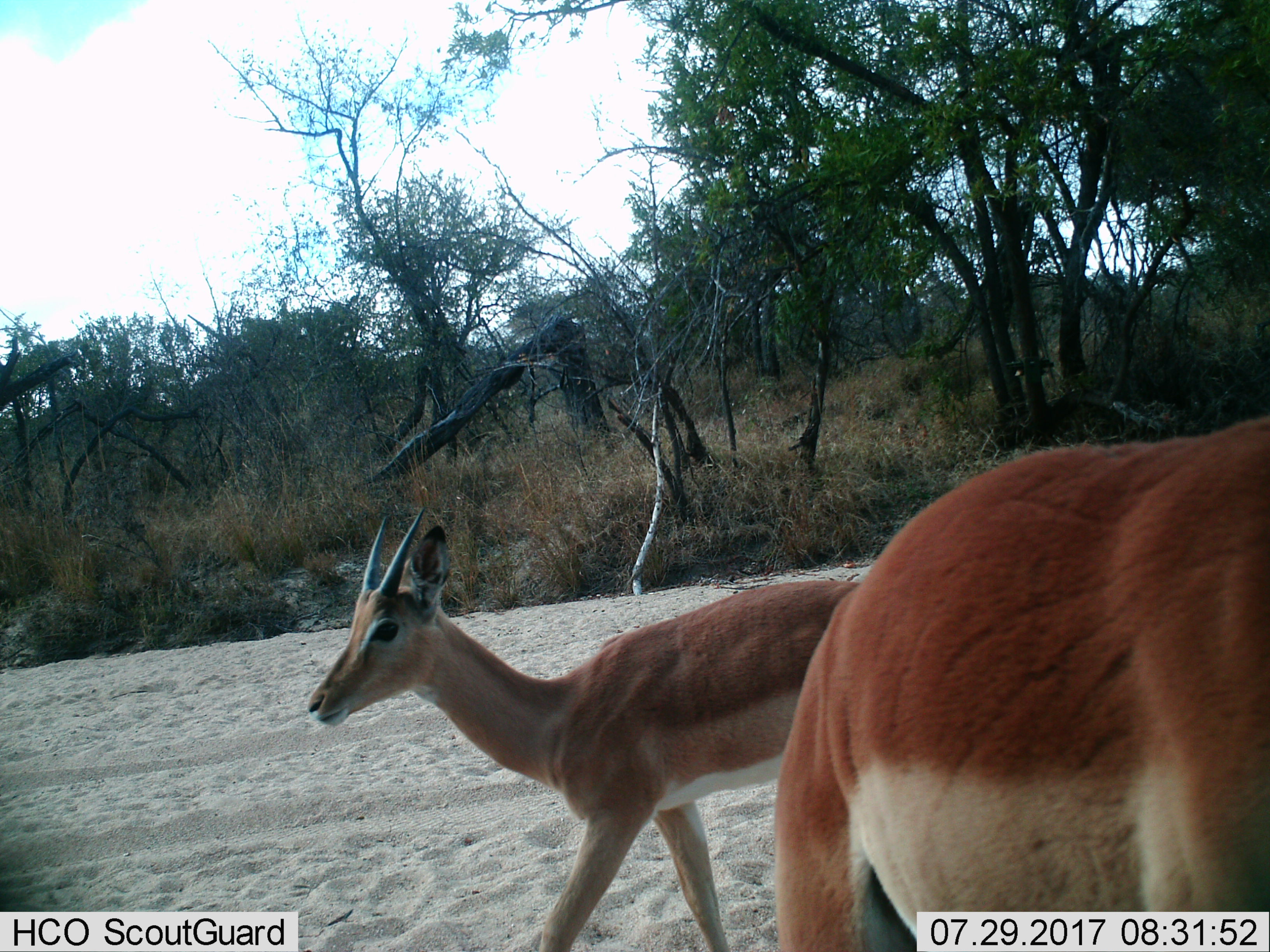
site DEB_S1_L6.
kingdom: Animalia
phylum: Chordata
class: Mammalia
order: Artiodactyla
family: Bovidae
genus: Aepyceros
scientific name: Aepyceros melampus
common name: impala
Impala (Aepyceros melampus), count 2. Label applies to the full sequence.